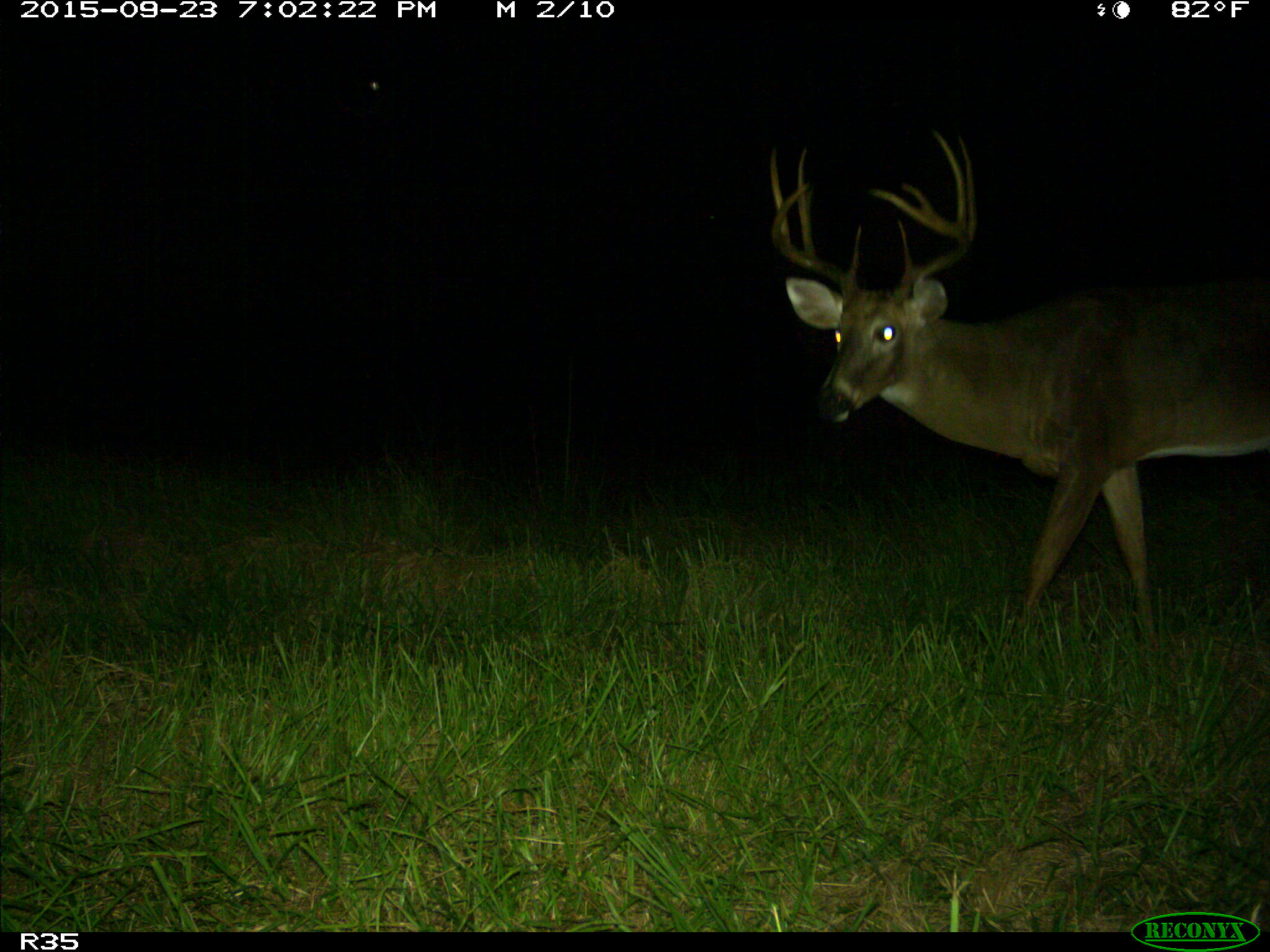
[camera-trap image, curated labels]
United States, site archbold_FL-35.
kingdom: Animalia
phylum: Chordata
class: Mammalia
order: Artiodactyla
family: Cervidae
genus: Odocoileus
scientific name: Odocoileus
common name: deer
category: unidentified deer